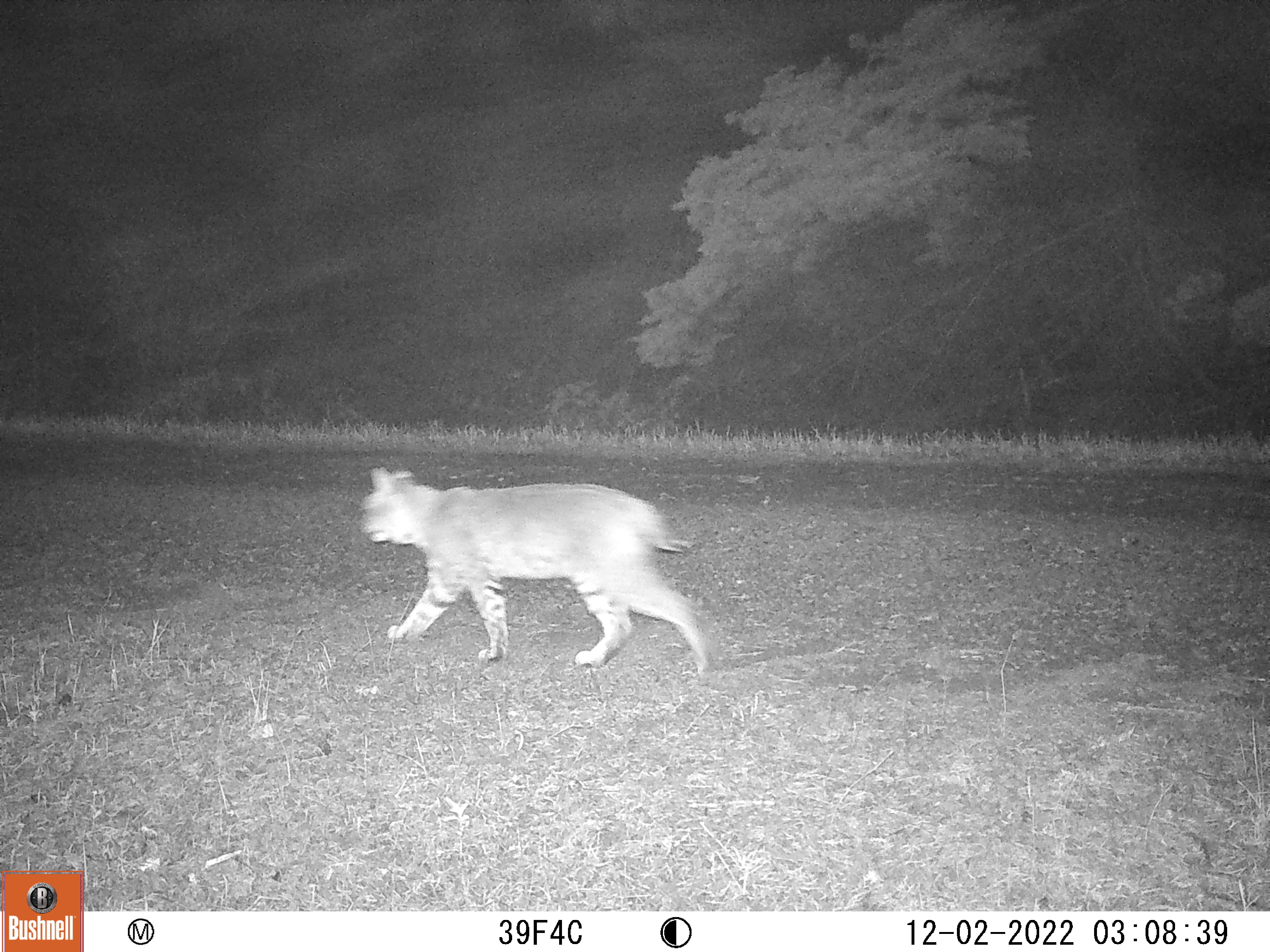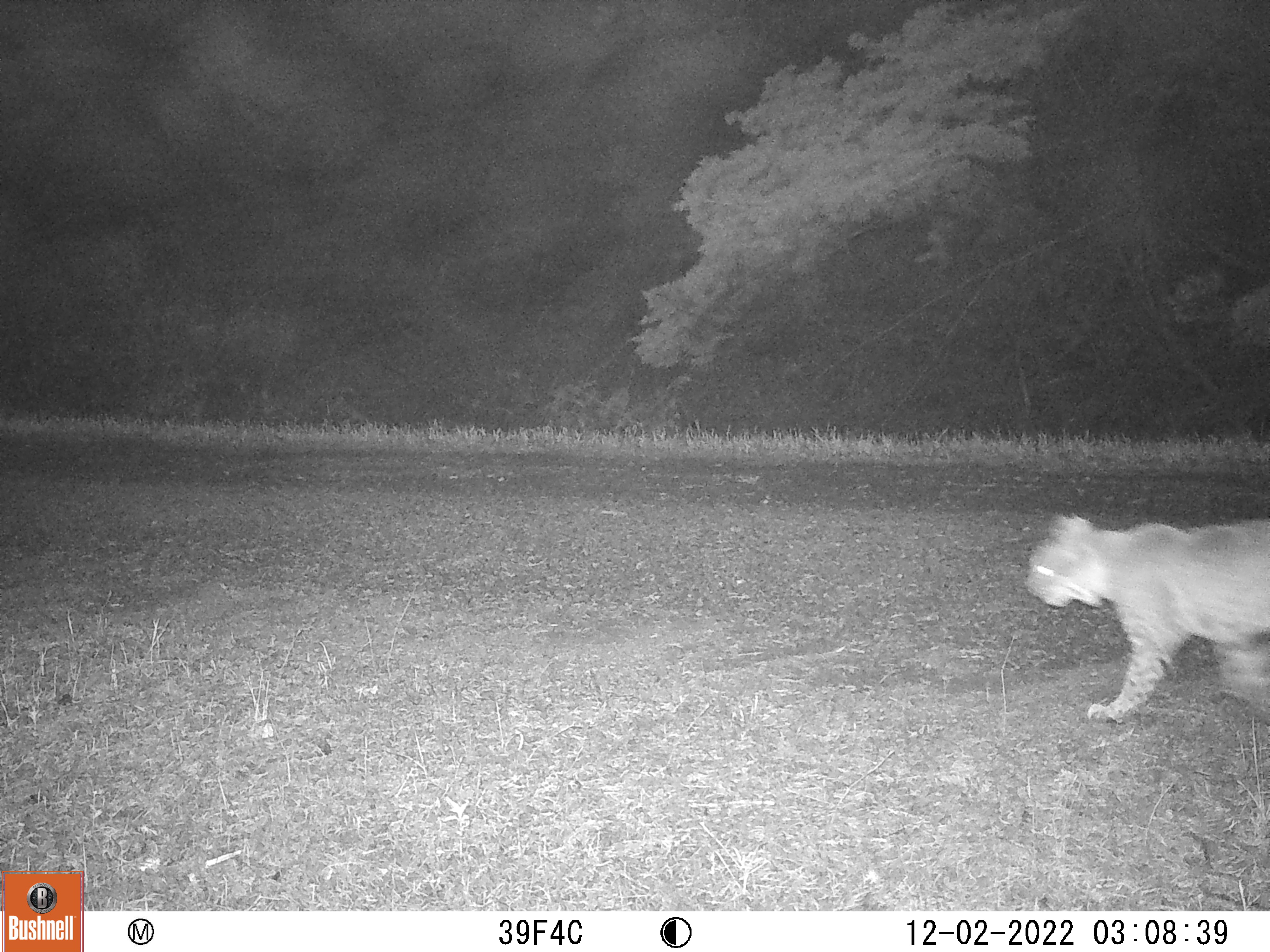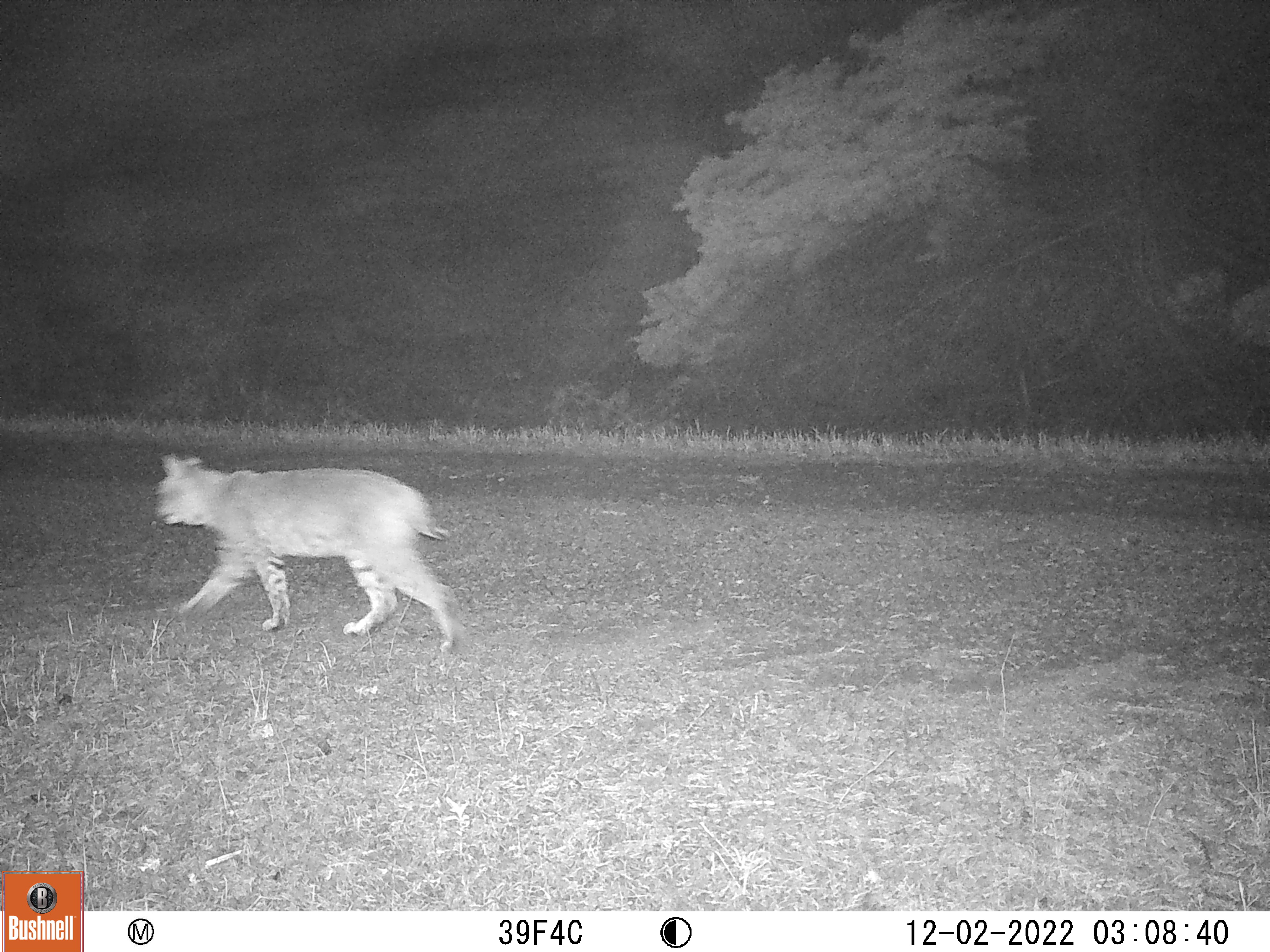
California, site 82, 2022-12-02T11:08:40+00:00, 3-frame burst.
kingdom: Animalia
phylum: Chordata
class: Mammalia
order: Carnivora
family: Felidae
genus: Lynx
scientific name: Lynx rufus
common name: bobcat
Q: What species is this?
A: Bobcat (Lynx rufus).